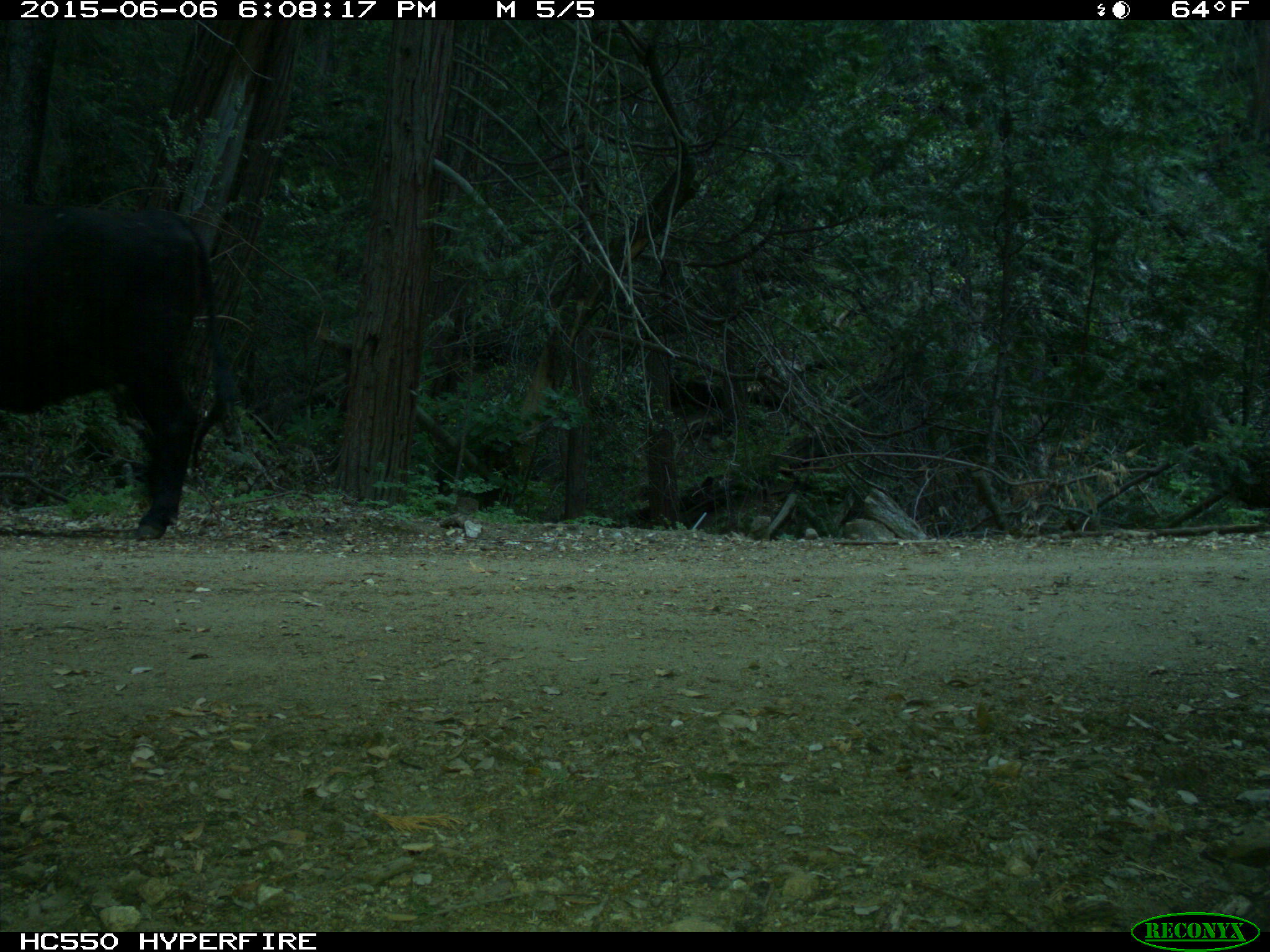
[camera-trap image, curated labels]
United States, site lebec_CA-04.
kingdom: Animalia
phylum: Chordata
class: Mammalia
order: Artiodactyla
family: Bovidae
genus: Bos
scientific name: Bos taurus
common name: domestic cow